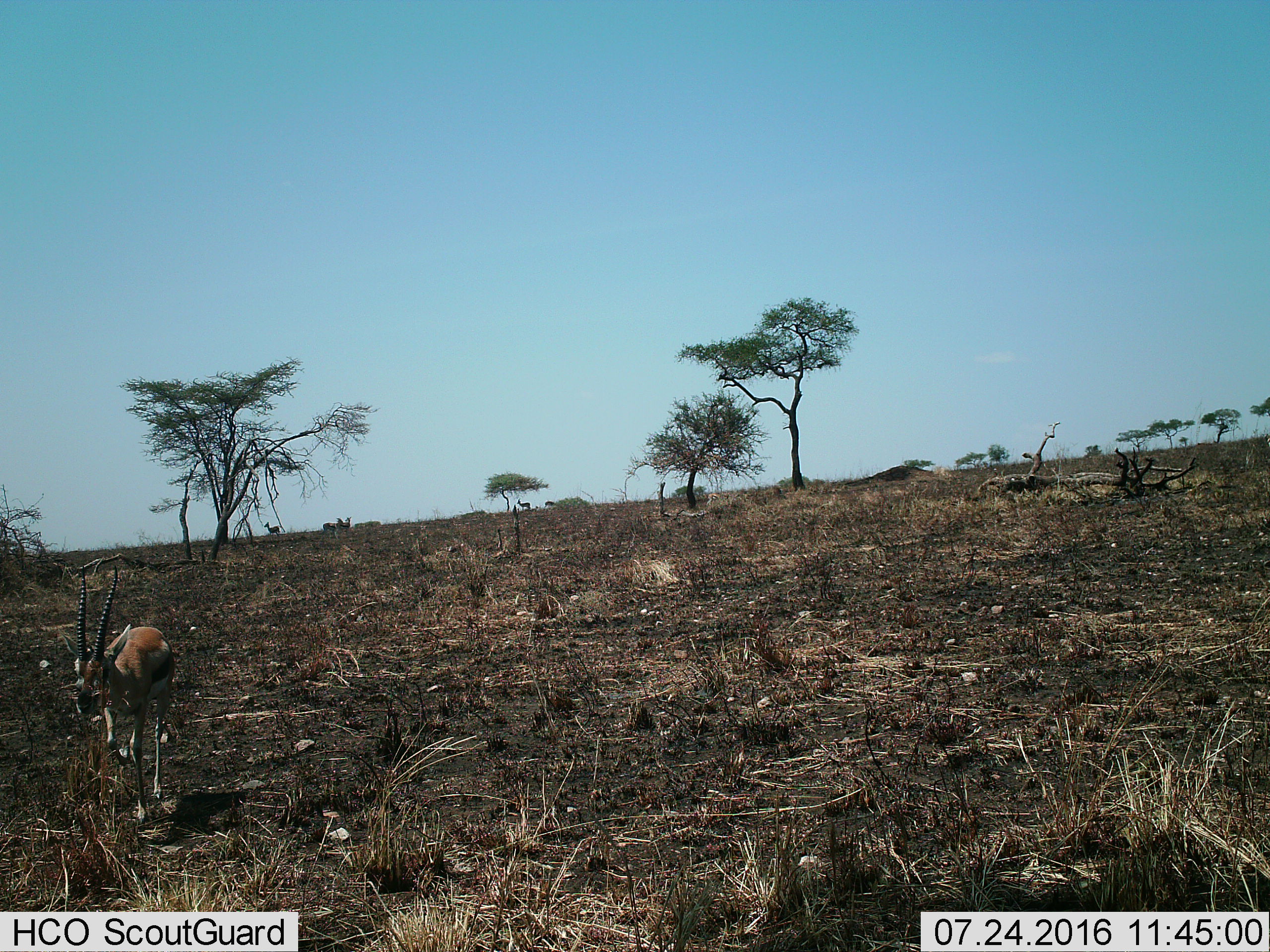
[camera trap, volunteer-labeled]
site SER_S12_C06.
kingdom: Animalia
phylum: Chordata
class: Mammalia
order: Artiodactyla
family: Bovidae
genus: Eudorcas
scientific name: Eudorcas thomsonii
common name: thomson's gazelle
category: gazellethomsons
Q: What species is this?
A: Gazellethomsons (thomson's gazelle) (Eudorcas thomsonii).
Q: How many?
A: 6.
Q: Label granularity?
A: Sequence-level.